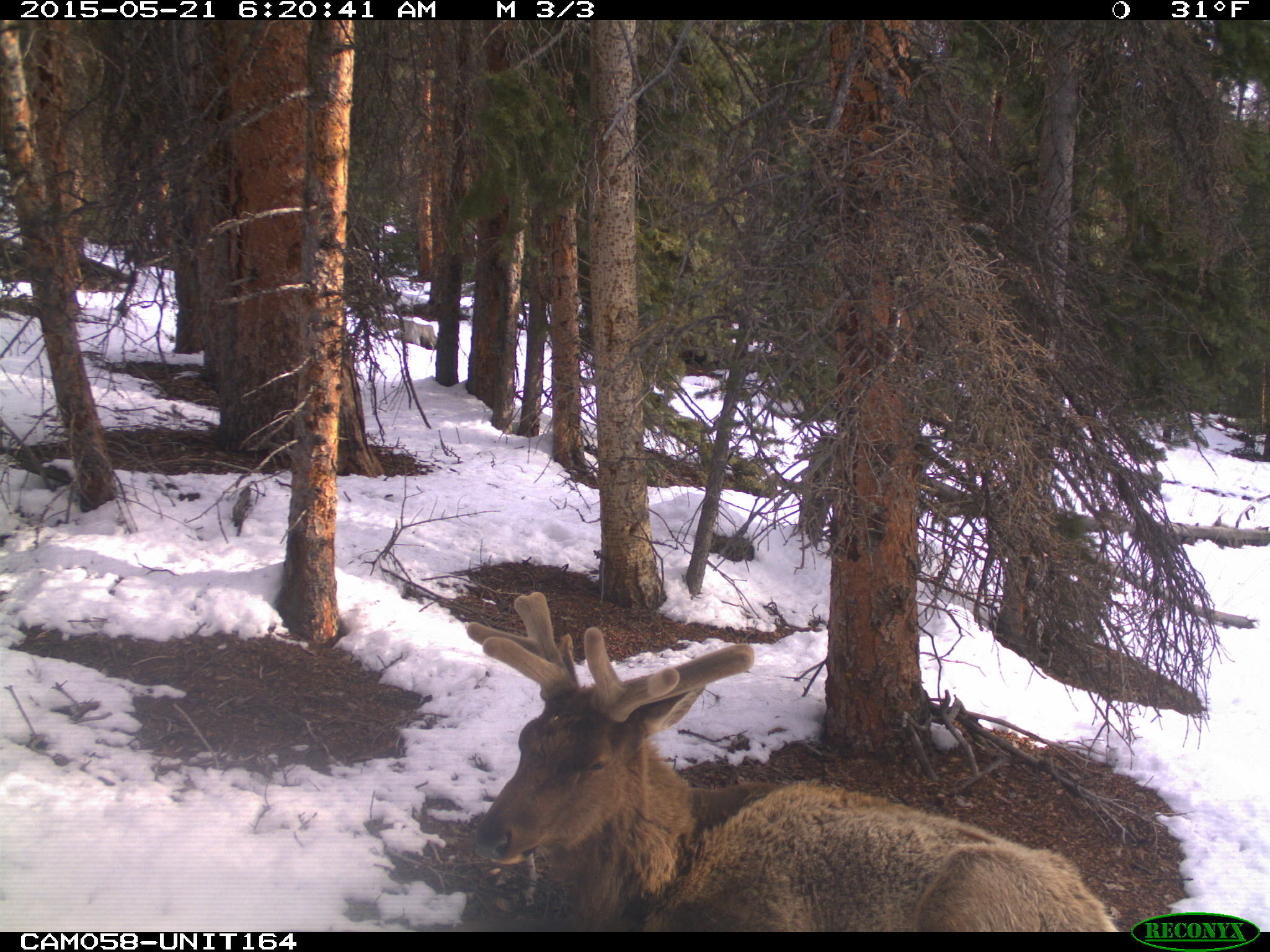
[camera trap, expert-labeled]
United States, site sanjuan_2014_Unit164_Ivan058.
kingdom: Animalia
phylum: Chordata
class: Mammalia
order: Artiodactyla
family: Cervidae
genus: Cervus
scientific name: Cervus elaphus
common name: red deer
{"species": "Cervus elaphus (red deer)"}